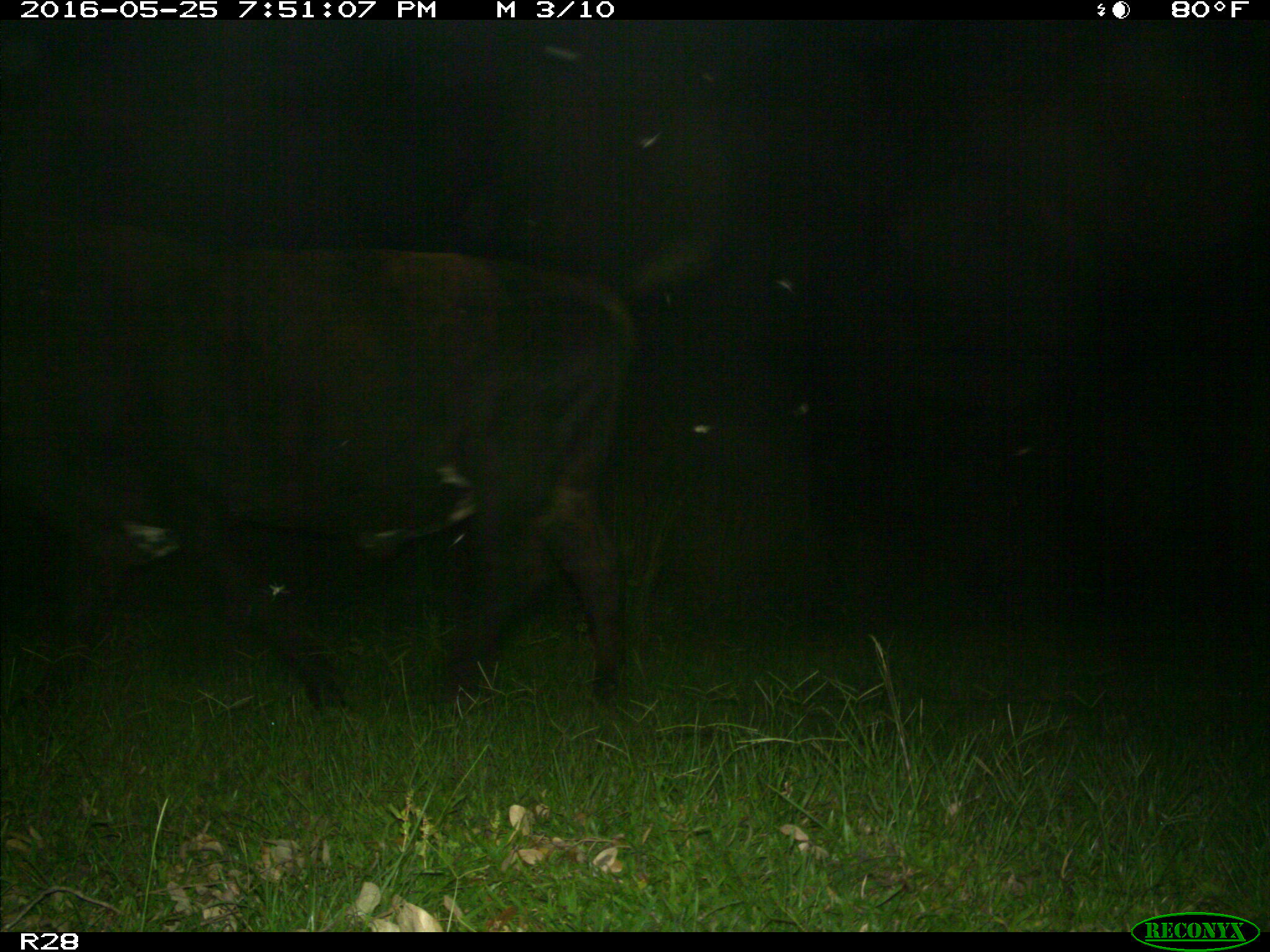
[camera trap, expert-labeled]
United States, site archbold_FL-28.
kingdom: Animalia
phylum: Chordata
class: Mammalia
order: Artiodactyla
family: Bovidae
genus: Bos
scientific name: Bos taurus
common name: domestic cow